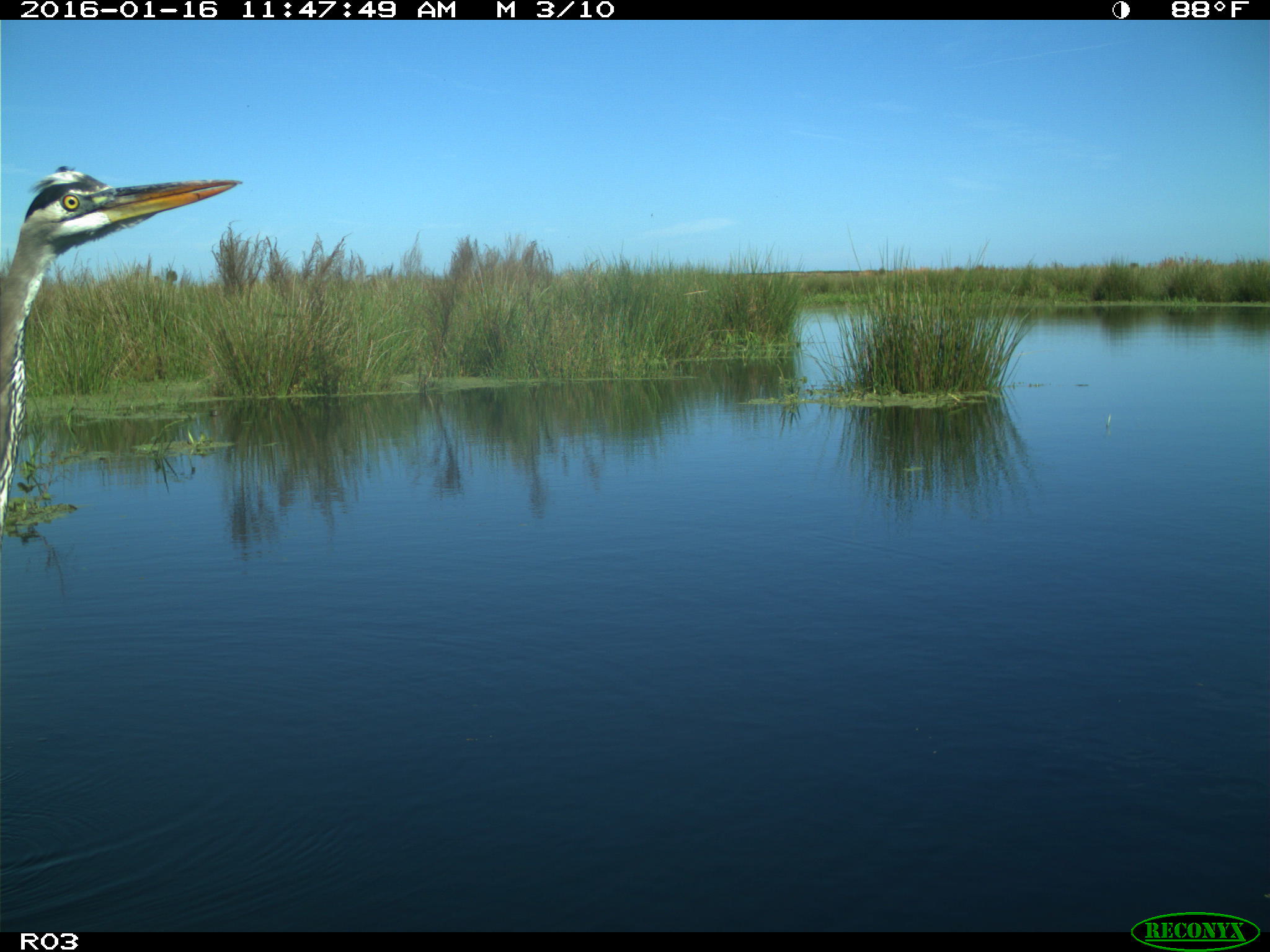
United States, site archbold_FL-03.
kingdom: Animalia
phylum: Chordata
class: Aves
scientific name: Aves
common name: birds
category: unidentified bird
Unidentified bird (birds) (Aves).